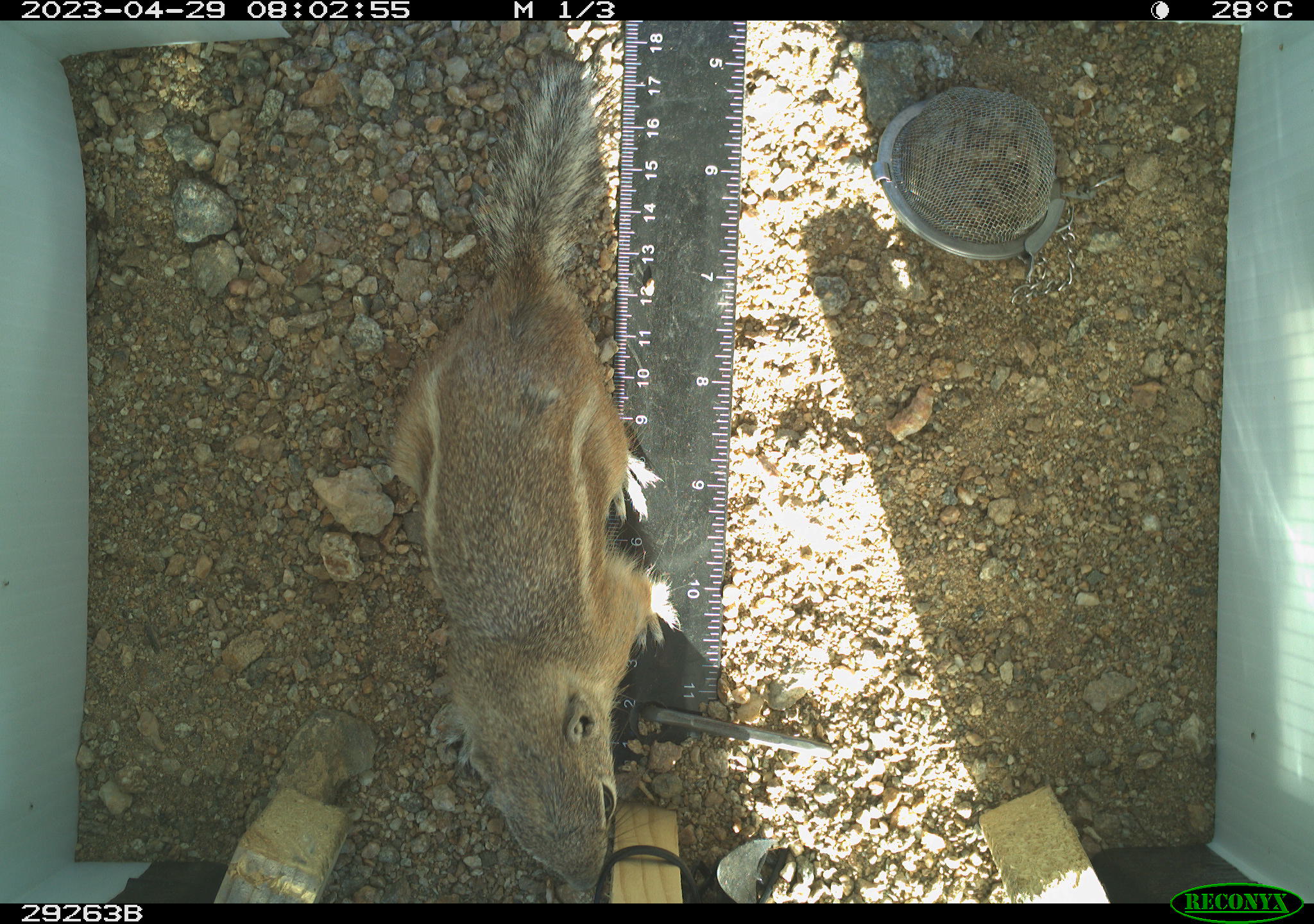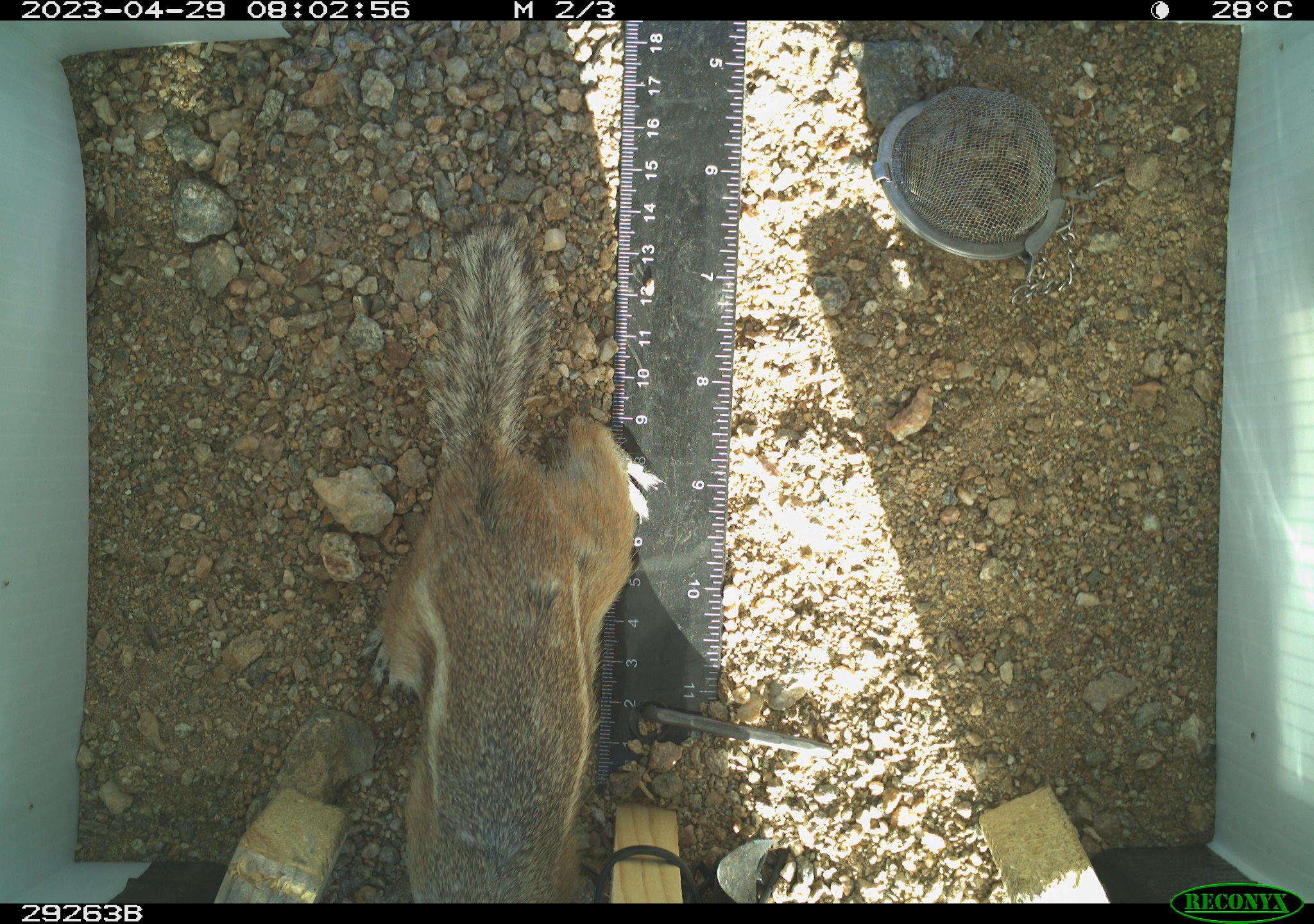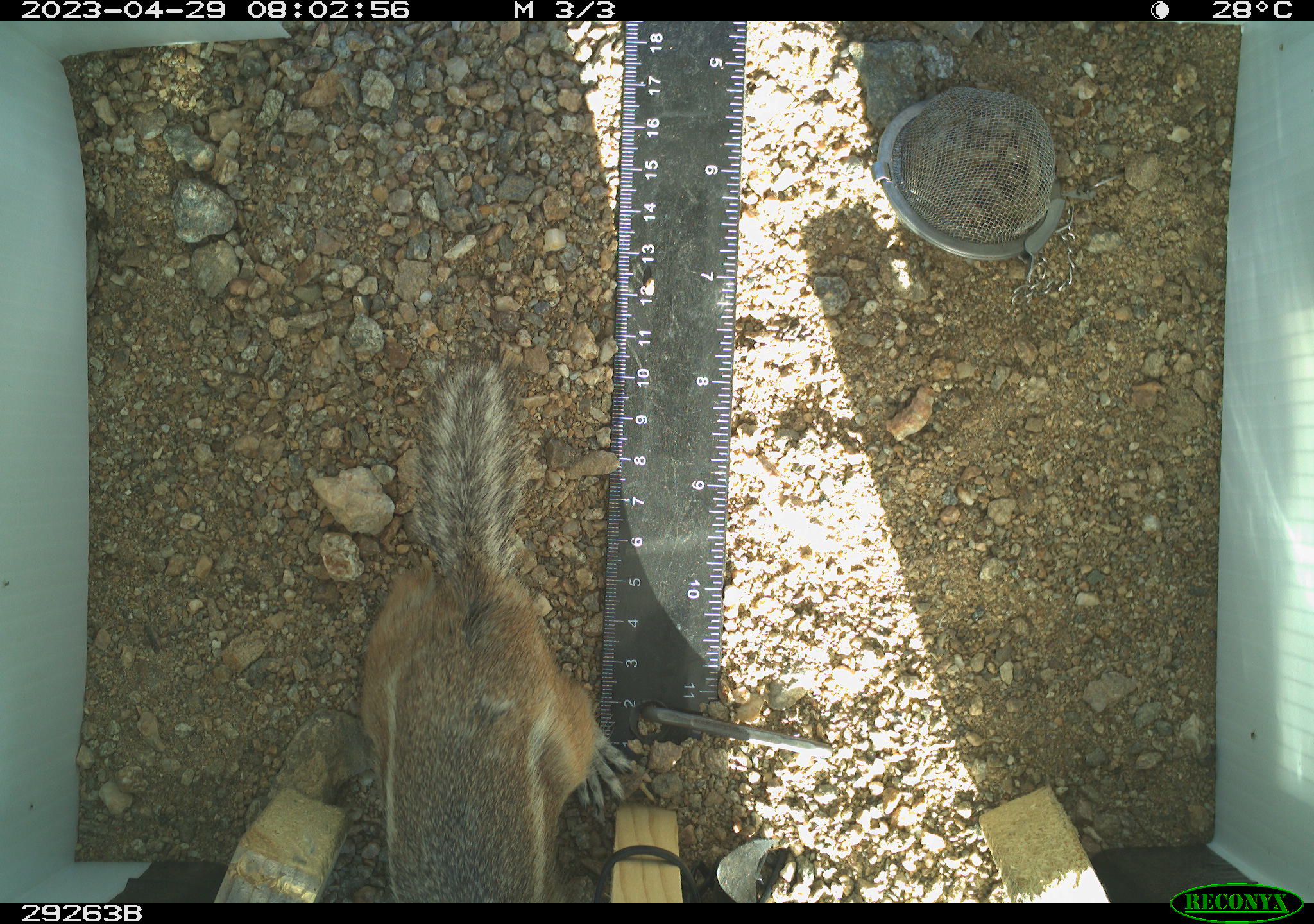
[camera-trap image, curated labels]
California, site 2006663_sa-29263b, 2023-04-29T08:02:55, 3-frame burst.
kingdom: Animalia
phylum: Chordata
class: Mammalia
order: Rodentia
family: Sciuridae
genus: Ammospermophilus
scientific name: Ammospermophilus leucurus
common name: white-tailed antelope squirrel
White-tailed antelope squirrel (Ammospermophilus leucurus).